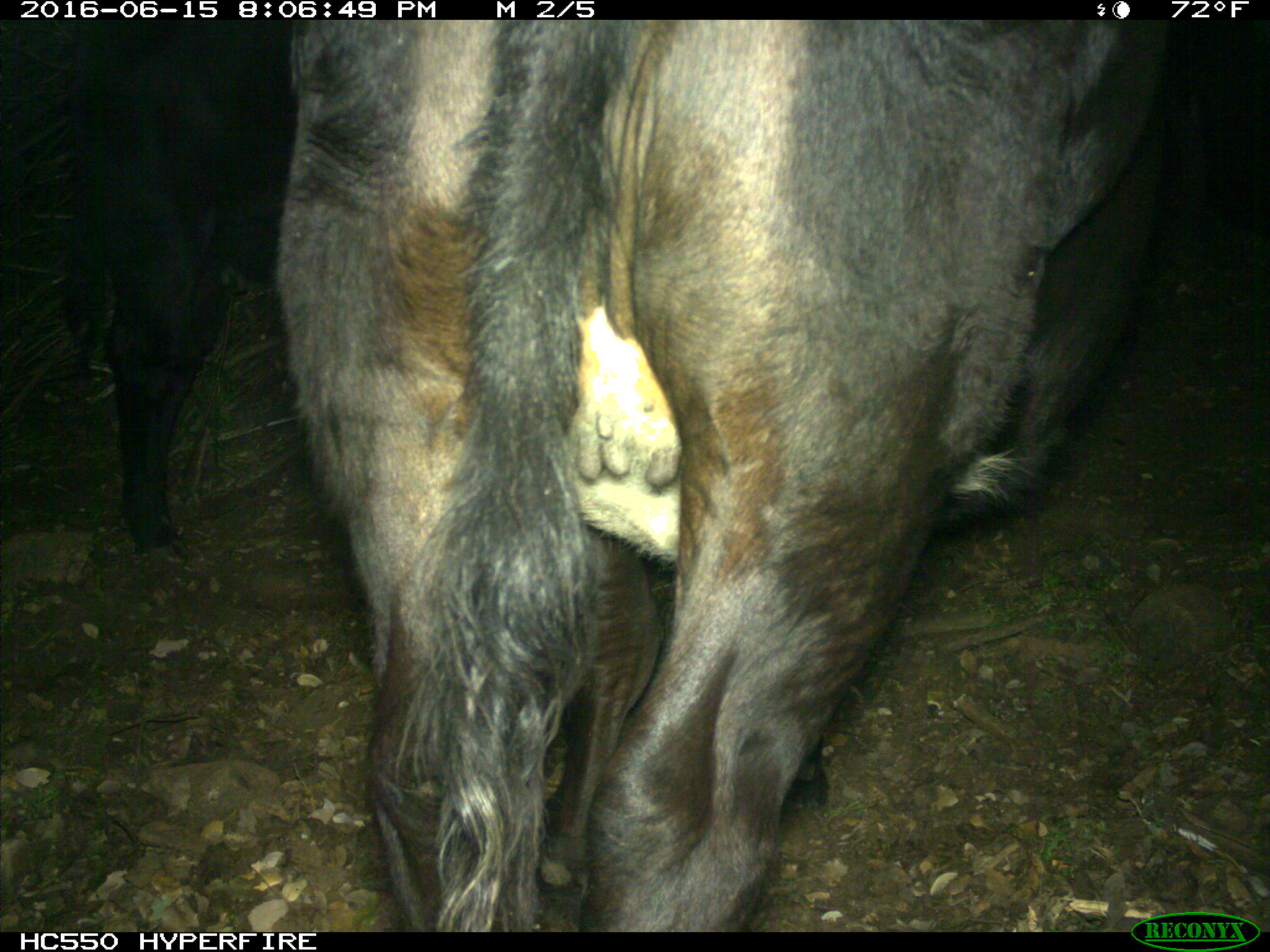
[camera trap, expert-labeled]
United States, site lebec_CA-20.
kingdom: Animalia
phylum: Chordata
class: Mammalia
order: Artiodactyla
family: Bovidae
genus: Bos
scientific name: Bos taurus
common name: domestic cow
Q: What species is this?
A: Bos taurus (domestic cow).